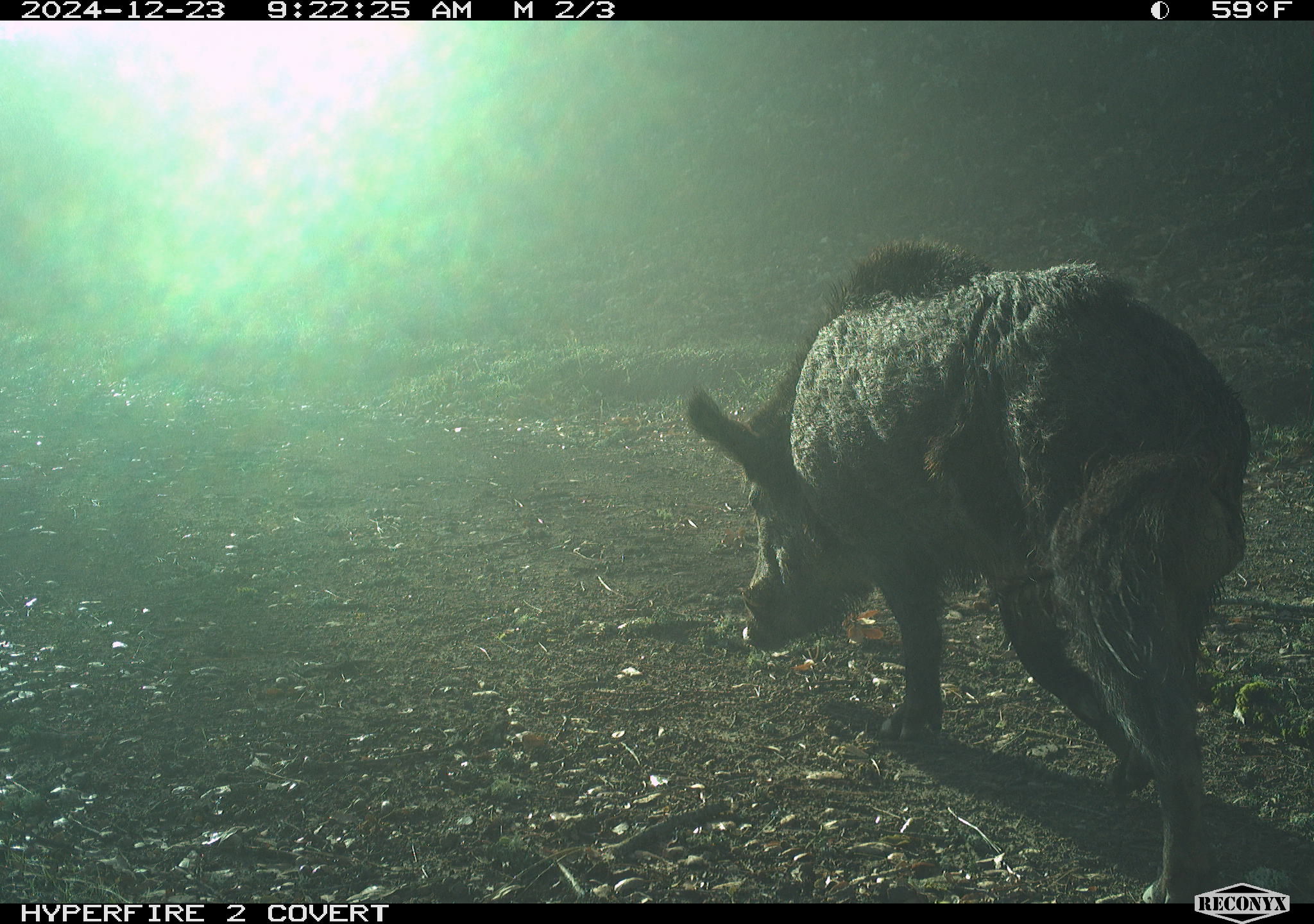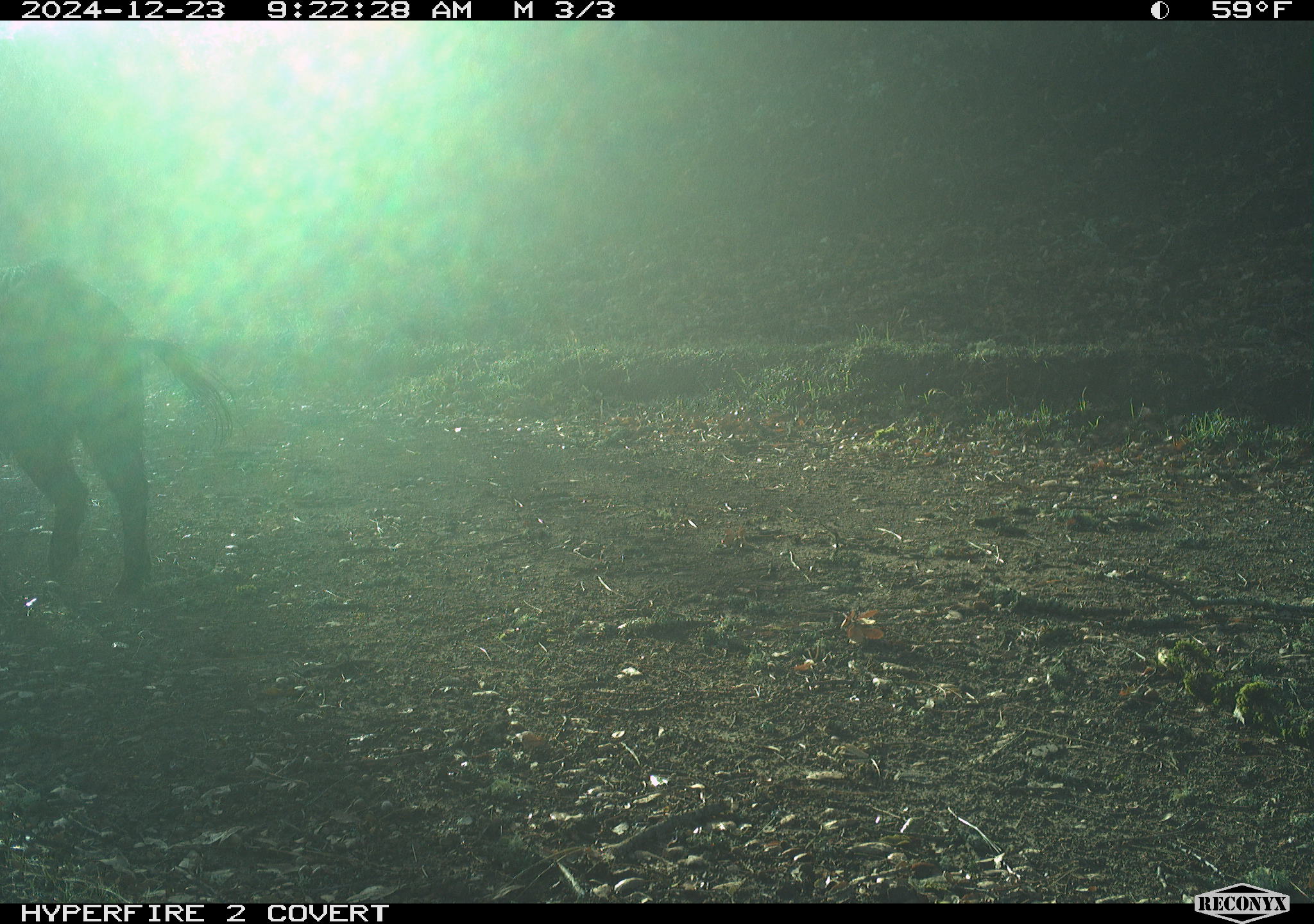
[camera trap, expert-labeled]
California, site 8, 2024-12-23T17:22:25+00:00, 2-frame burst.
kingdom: Animalia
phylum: Chordata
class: Mammalia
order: Artiodactyla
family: Suidae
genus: Sus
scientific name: Sus scrofa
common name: wild boar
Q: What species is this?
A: Wild boar (Sus scrofa).